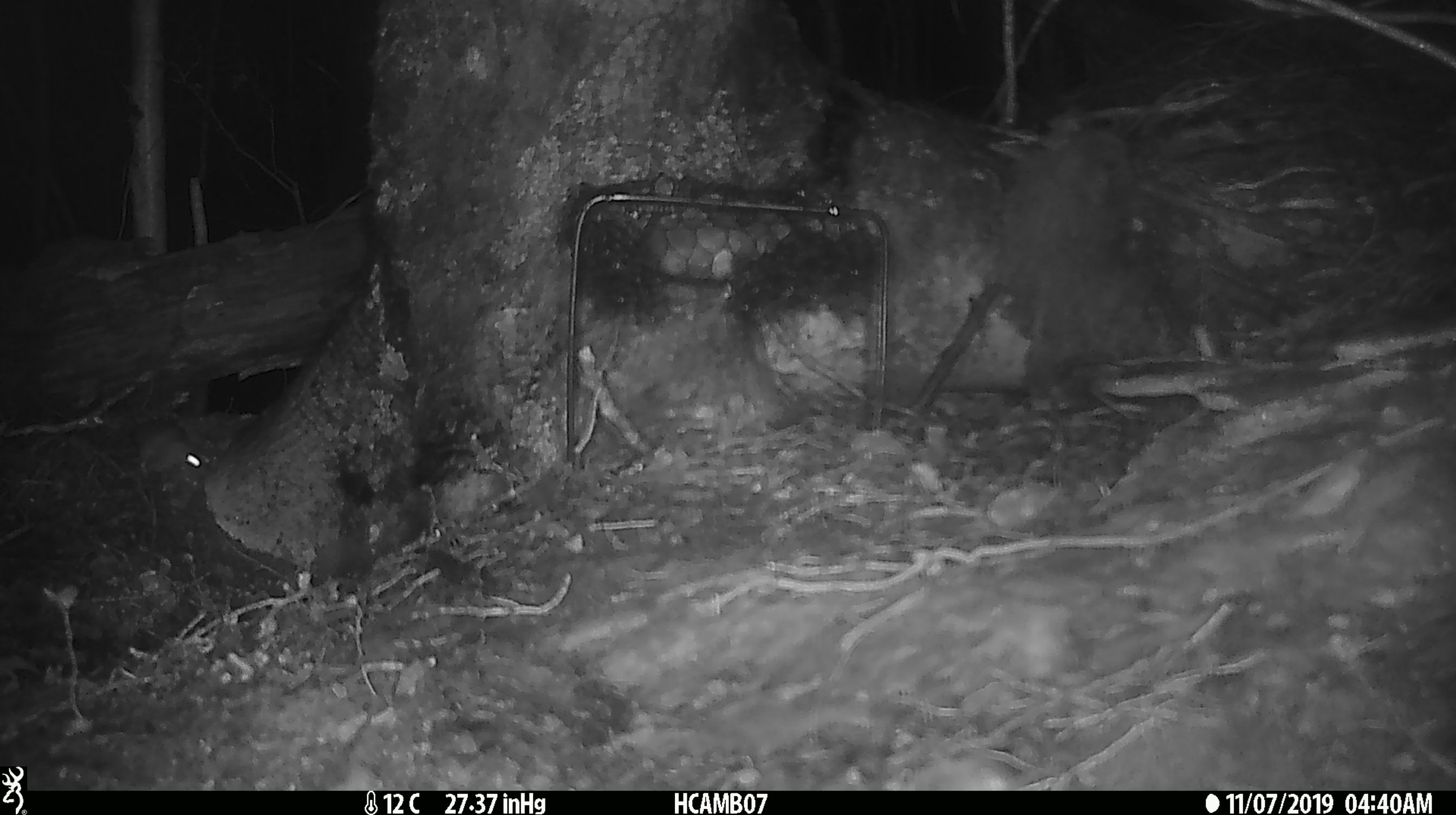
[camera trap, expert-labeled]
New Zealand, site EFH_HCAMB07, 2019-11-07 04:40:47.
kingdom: Animalia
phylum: Chordata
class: Mammalia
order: Rodentia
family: Muridae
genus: Mus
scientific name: Mus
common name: mouse